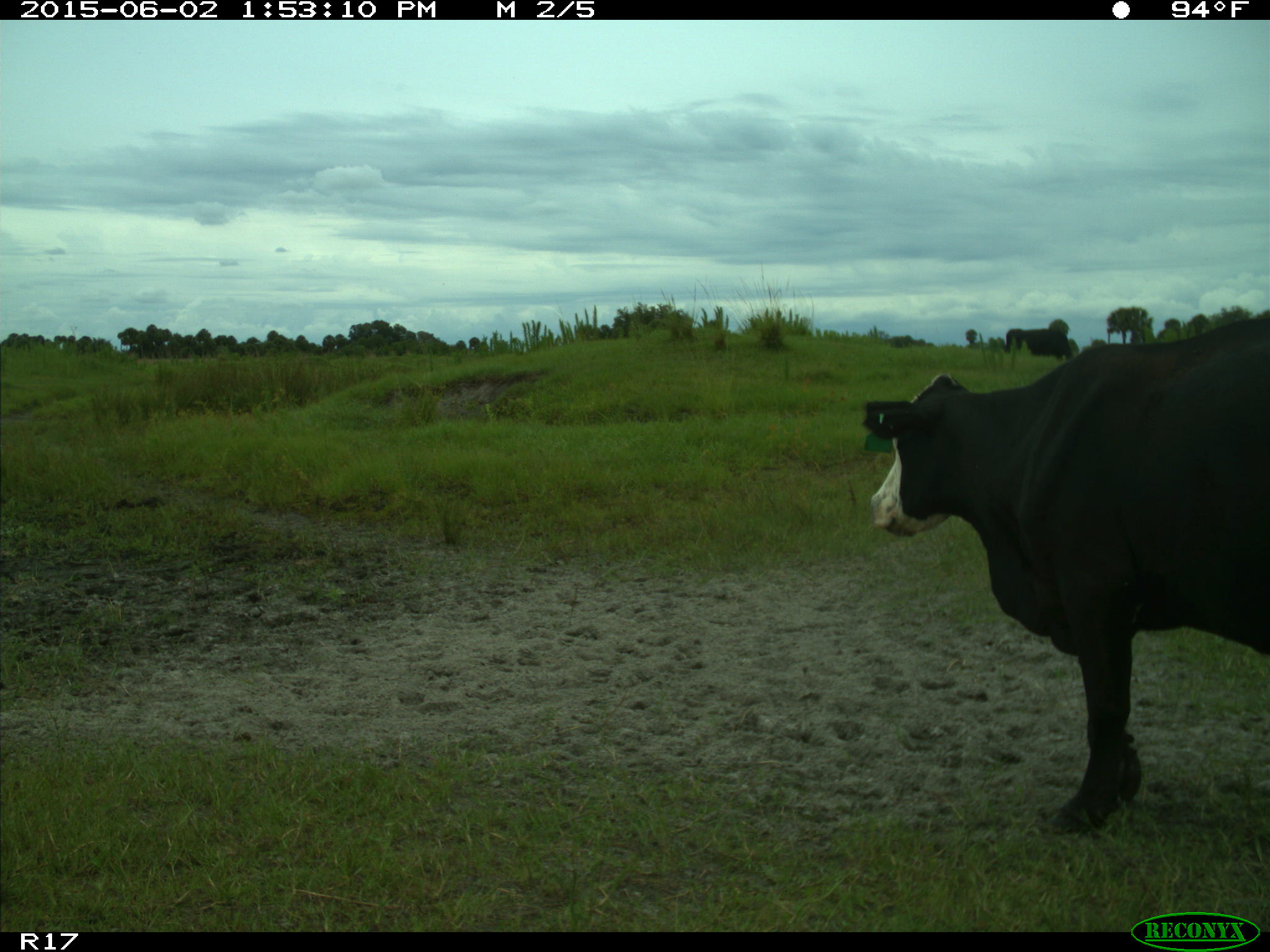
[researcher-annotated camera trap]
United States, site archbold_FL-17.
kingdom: Animalia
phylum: Chordata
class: Mammalia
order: Artiodactyla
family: Bovidae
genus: Bos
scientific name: Bos taurus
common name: domestic cow